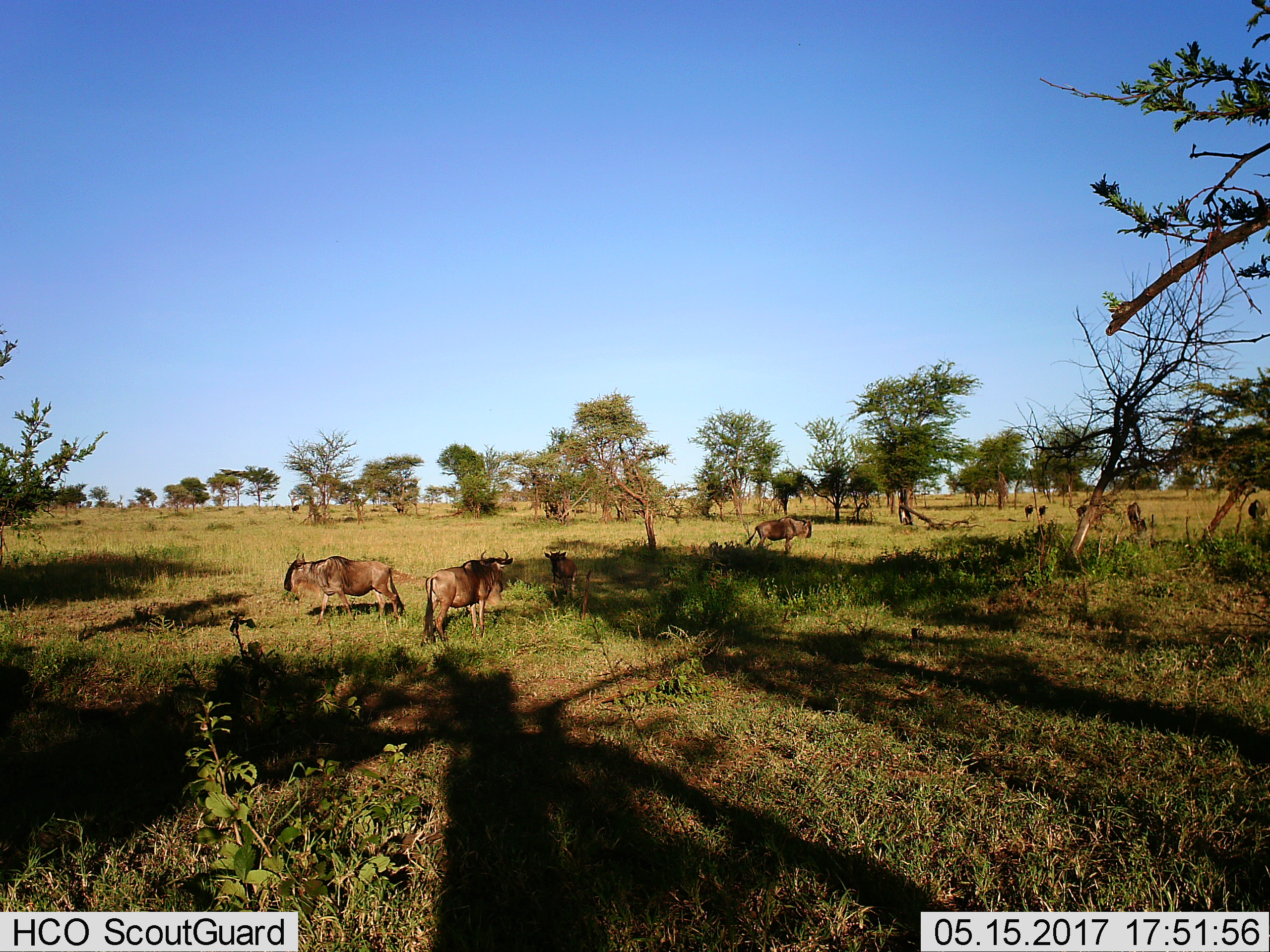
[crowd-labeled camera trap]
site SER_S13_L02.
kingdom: Animalia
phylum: Chordata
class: Mammalia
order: Artiodactyla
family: Bovidae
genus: Connochaetes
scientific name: Connochaetes taurinus taurinus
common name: blue wildebeest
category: wildebeestblue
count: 9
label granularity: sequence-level